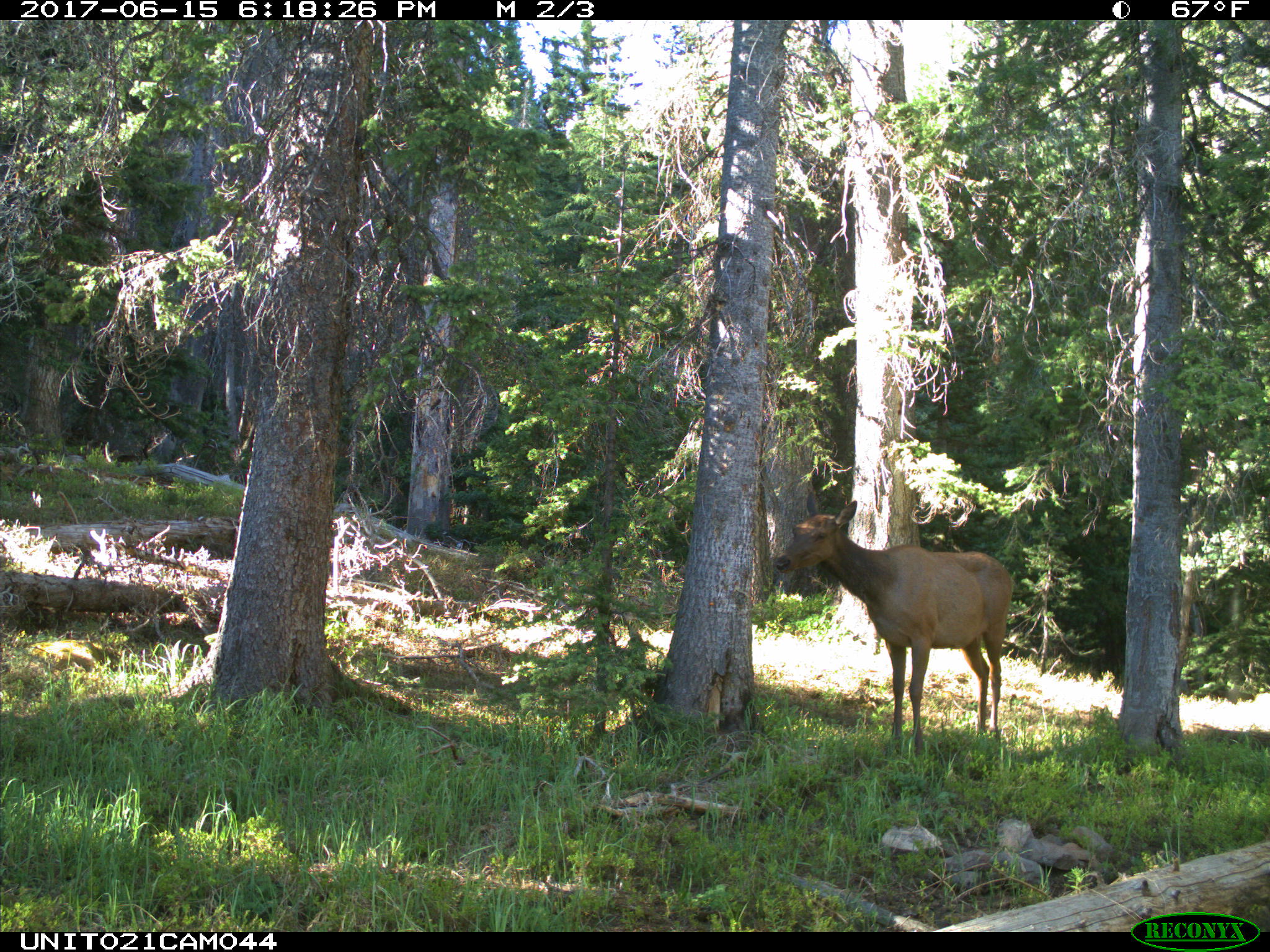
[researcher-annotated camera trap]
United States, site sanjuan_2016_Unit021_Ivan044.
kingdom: Animalia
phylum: Chordata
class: Mammalia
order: Artiodactyla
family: Cervidae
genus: Cervus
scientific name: Cervus elaphus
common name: red deer